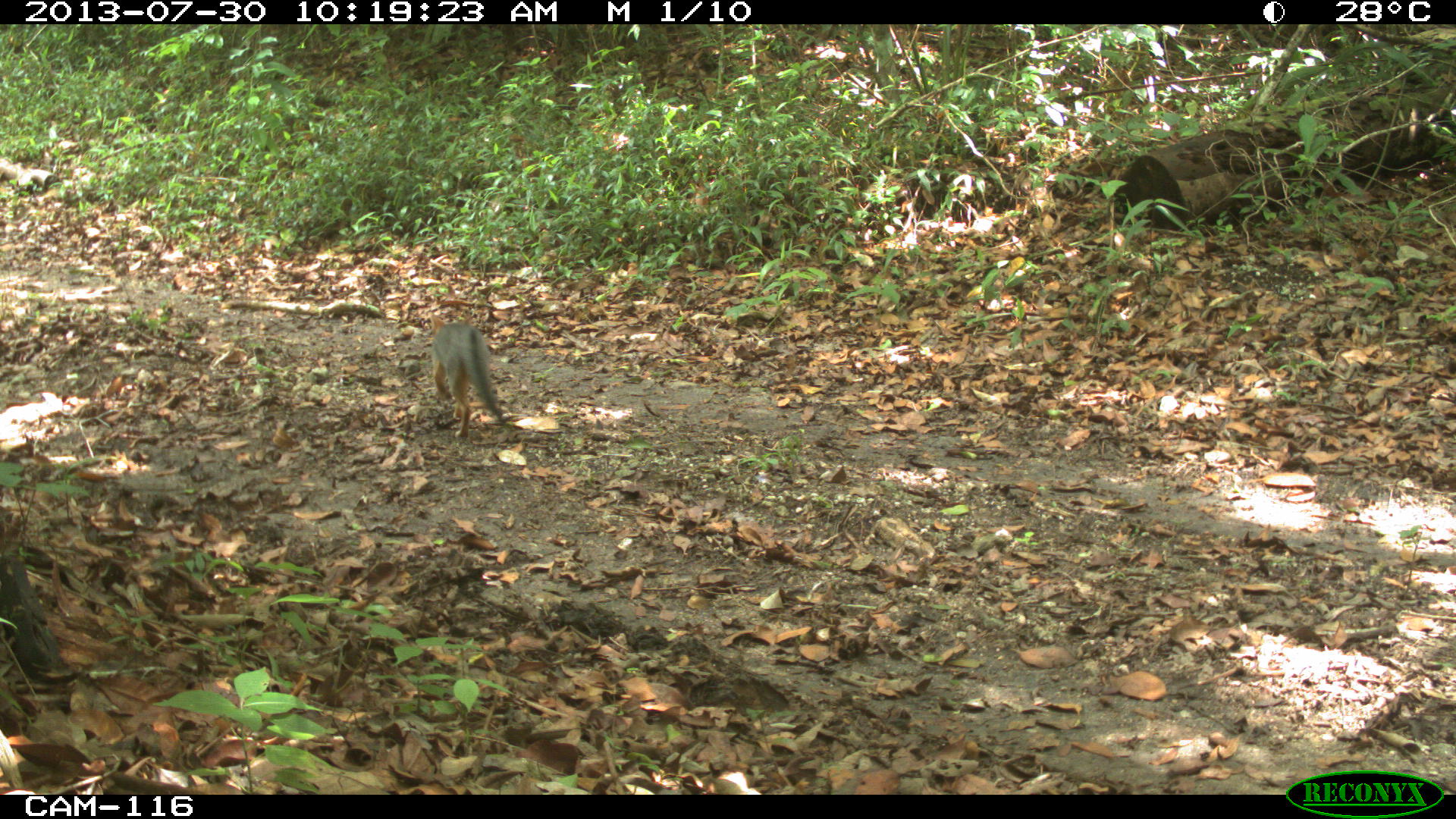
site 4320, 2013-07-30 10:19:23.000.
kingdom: Animalia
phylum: Chordata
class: Mammalia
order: Carnivora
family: Canidae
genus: Urocyon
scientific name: Urocyon cinereoargenteus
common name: gray fox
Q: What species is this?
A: Urocyon cinereoargenteus (gray fox).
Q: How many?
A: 1.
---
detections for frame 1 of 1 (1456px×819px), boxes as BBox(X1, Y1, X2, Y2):
urocyon cinereoargenteus: BBox(427, 312, 504, 436)